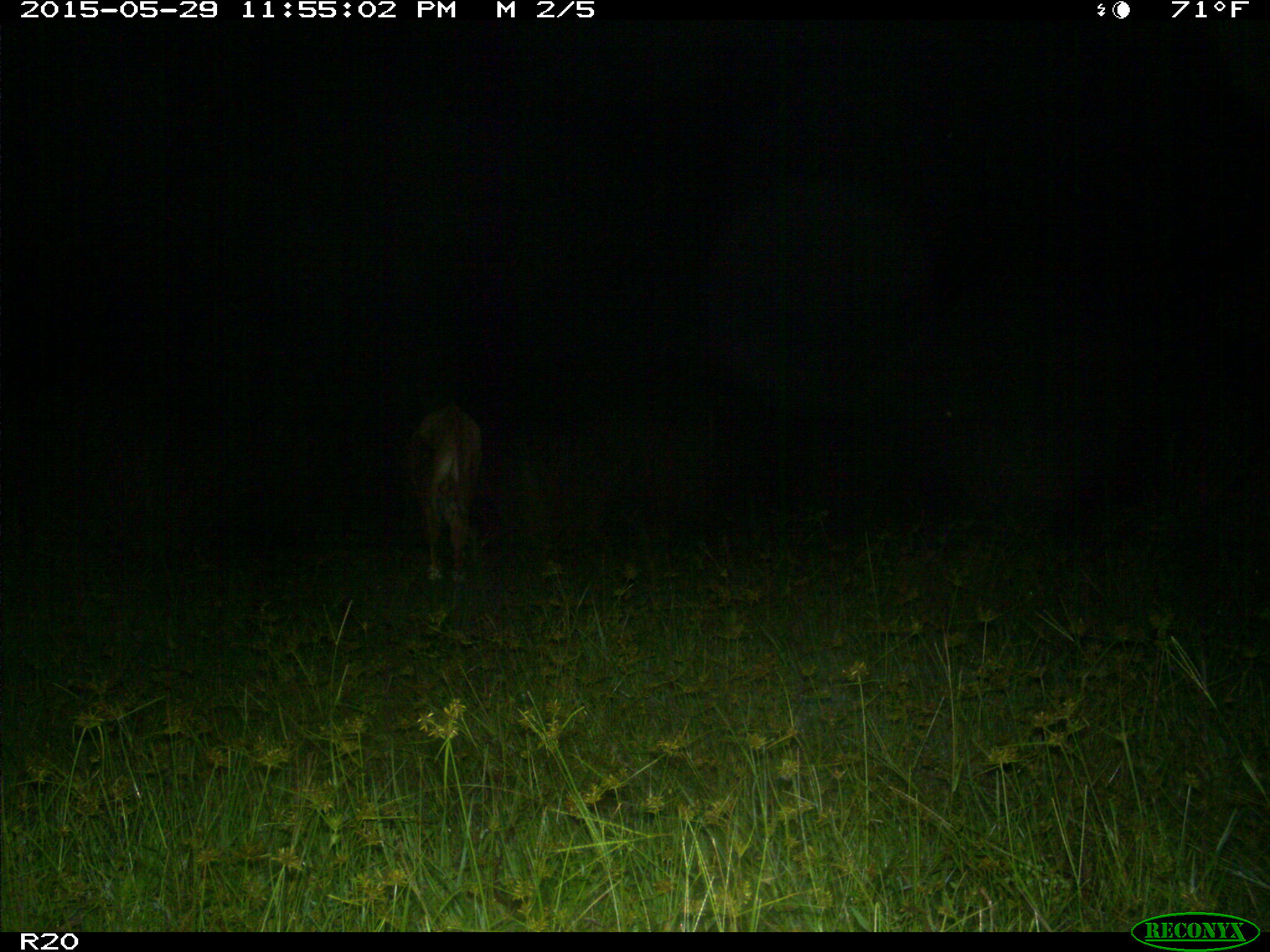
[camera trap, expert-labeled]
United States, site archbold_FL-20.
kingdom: Animalia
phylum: Chordata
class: Mammalia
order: Artiodactyla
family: Bovidae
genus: Bos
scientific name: Bos taurus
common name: domestic cow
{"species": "Bos taurus (domestic cow)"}